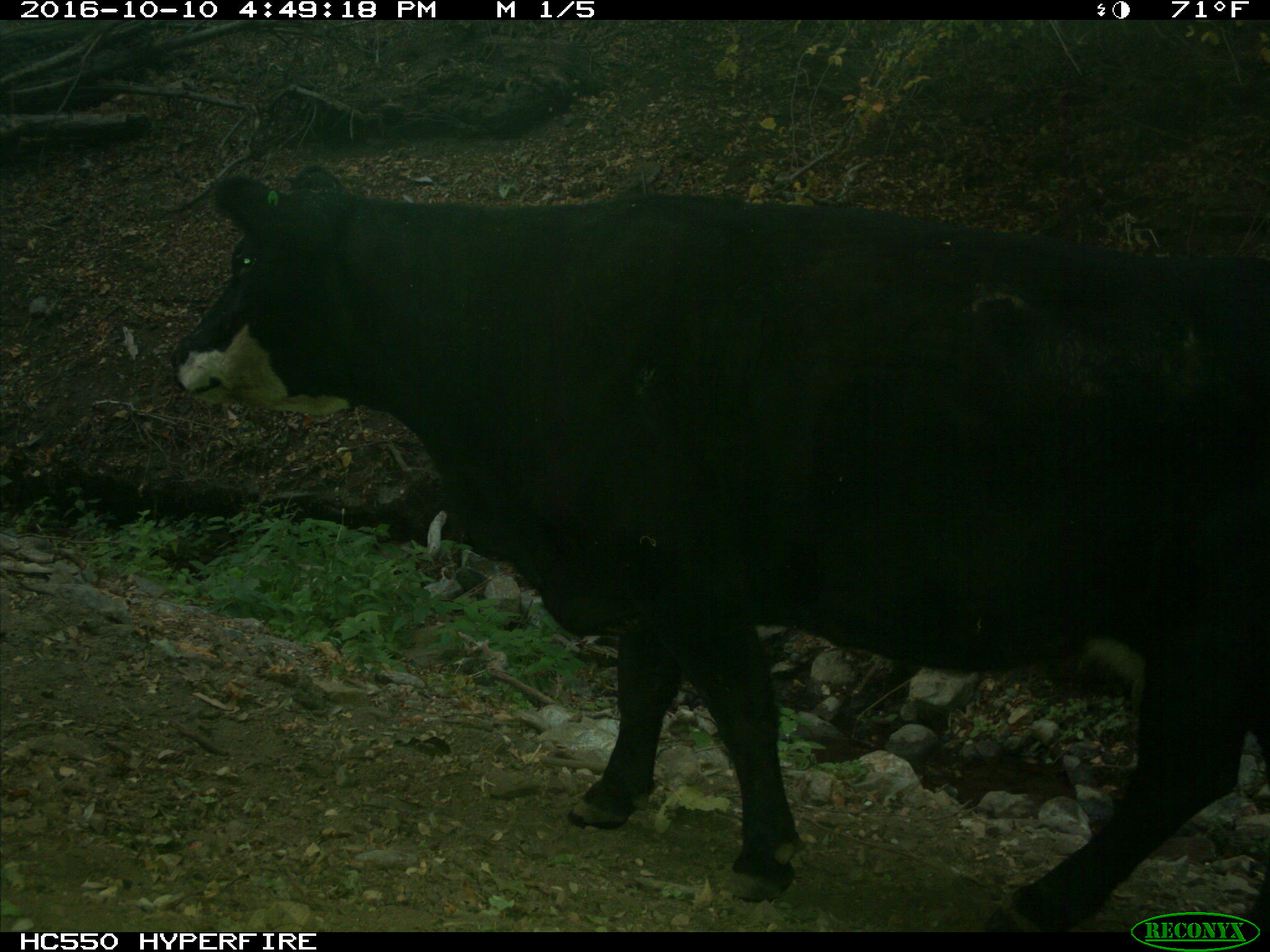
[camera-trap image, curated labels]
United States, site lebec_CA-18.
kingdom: Animalia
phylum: Chordata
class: Mammalia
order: Artiodactyla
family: Bovidae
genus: Bos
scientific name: Bos taurus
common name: domestic cow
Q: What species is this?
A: Bos taurus (domestic cow).